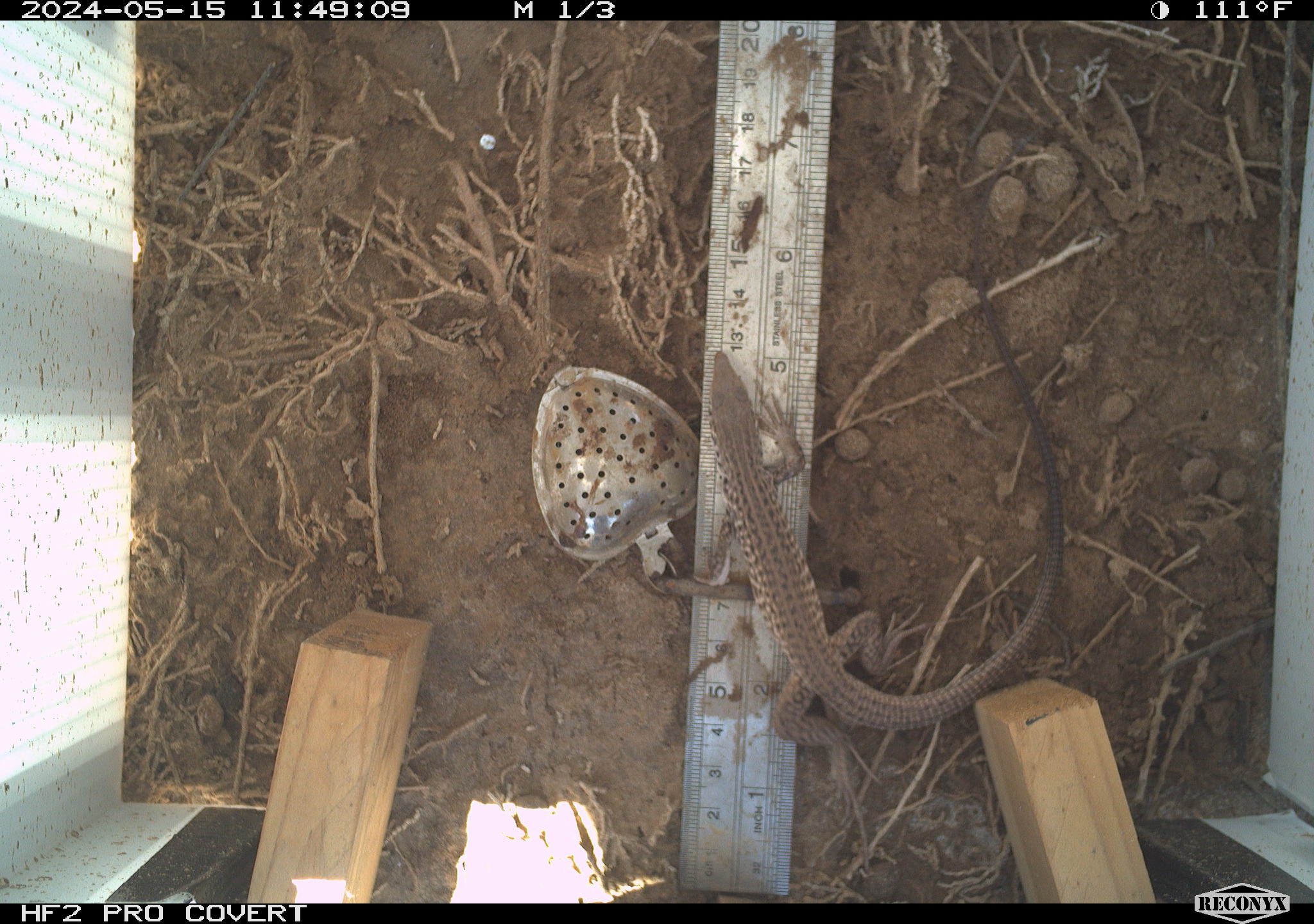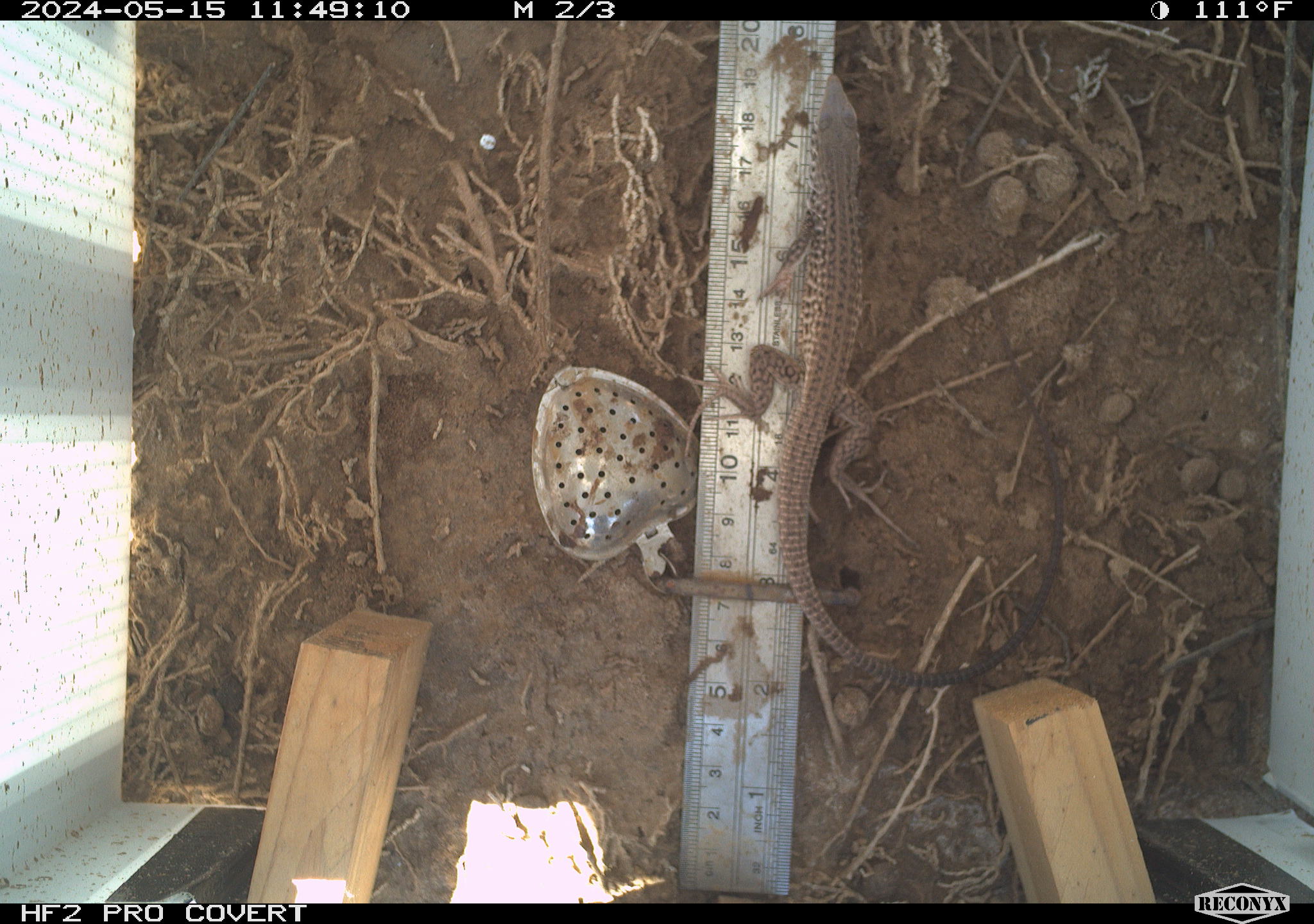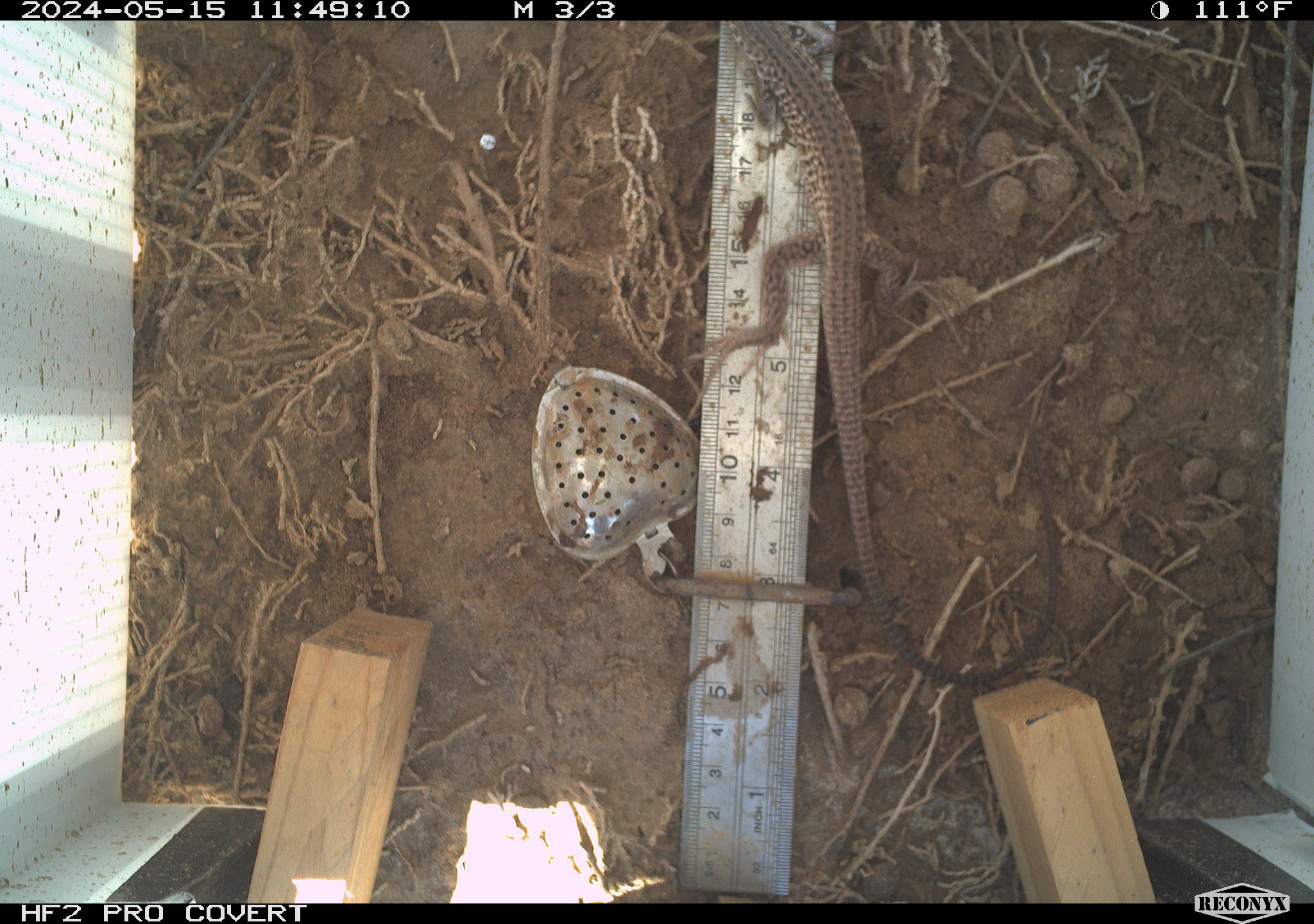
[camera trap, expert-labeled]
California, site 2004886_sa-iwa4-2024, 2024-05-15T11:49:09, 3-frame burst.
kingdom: Animalia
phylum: Chordata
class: Reptilia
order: Squamata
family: Teiidae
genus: Aspidoscelis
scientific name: Aspidoscelis tigris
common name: western whiptail